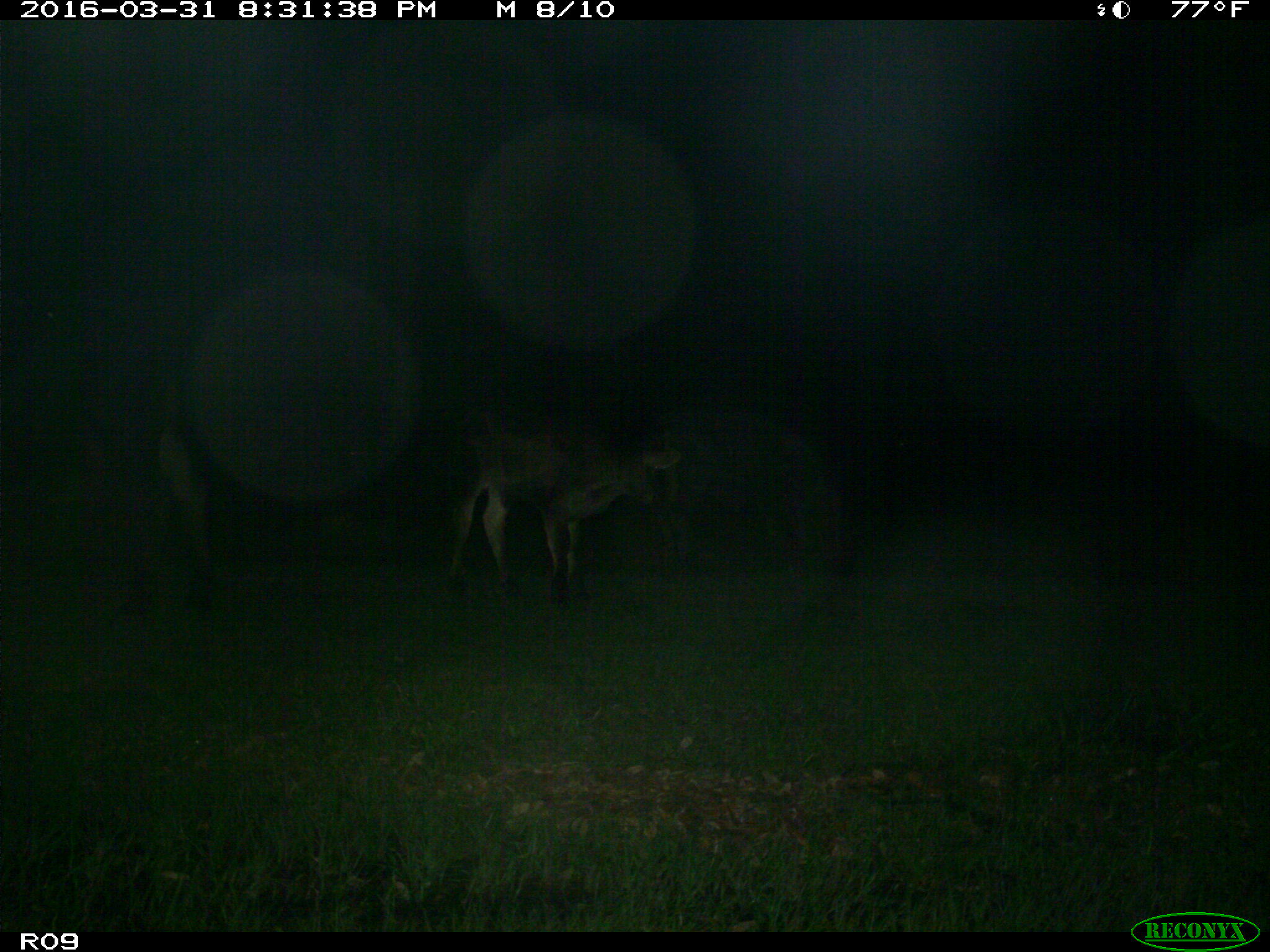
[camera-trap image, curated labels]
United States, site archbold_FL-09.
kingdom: Animalia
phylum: Chordata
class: Mammalia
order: Artiodactyla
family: Bovidae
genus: Bos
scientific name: Bos taurus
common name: domestic cow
Bos taurus (domestic cow).